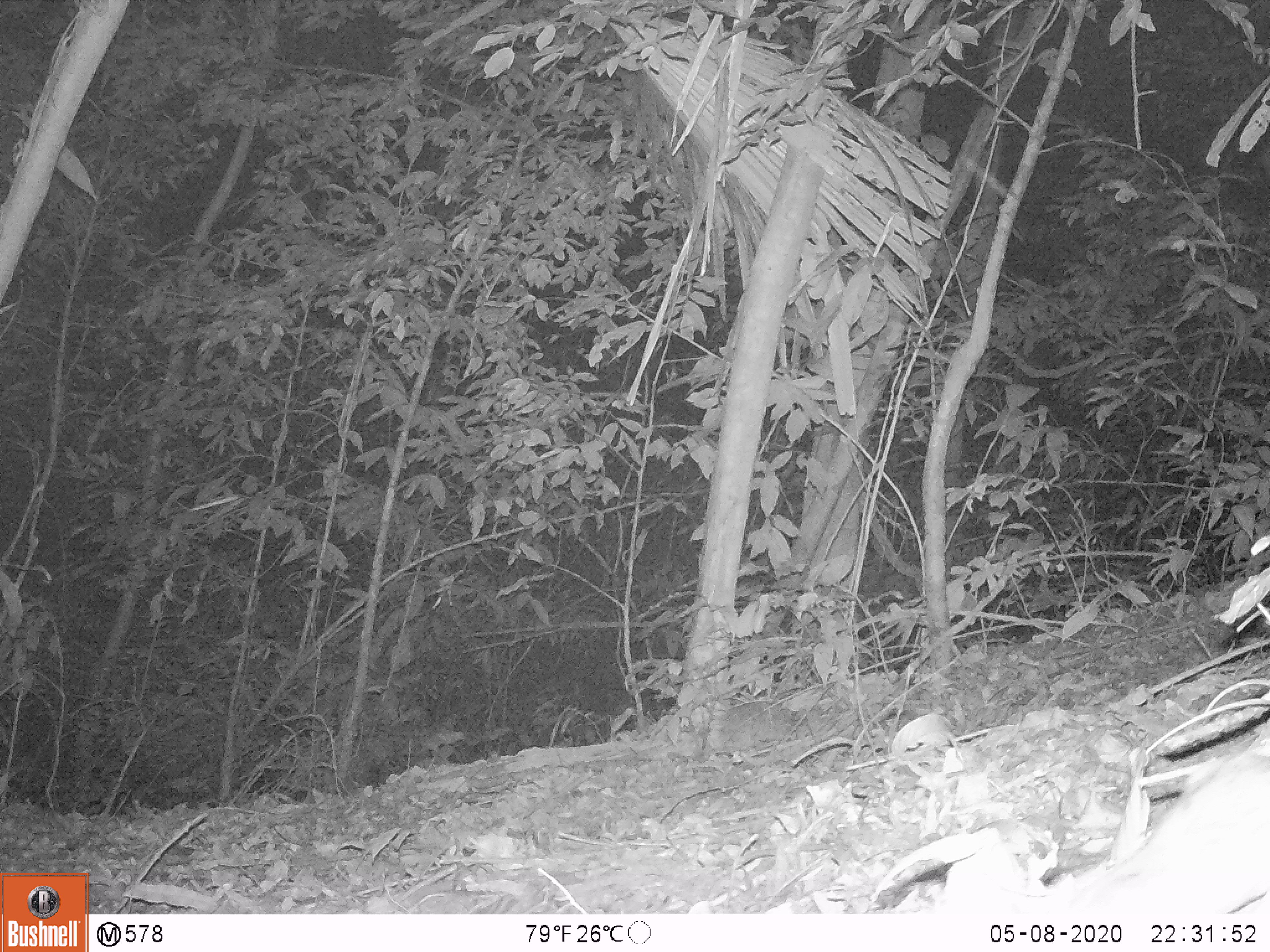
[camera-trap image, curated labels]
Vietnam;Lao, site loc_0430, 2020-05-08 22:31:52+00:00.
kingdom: Animalia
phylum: Chordata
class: Mammalia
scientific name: Mammalia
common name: mammal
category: unidentified small mammal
Unidentified small mammal (mammal) (Mammalia). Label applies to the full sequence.